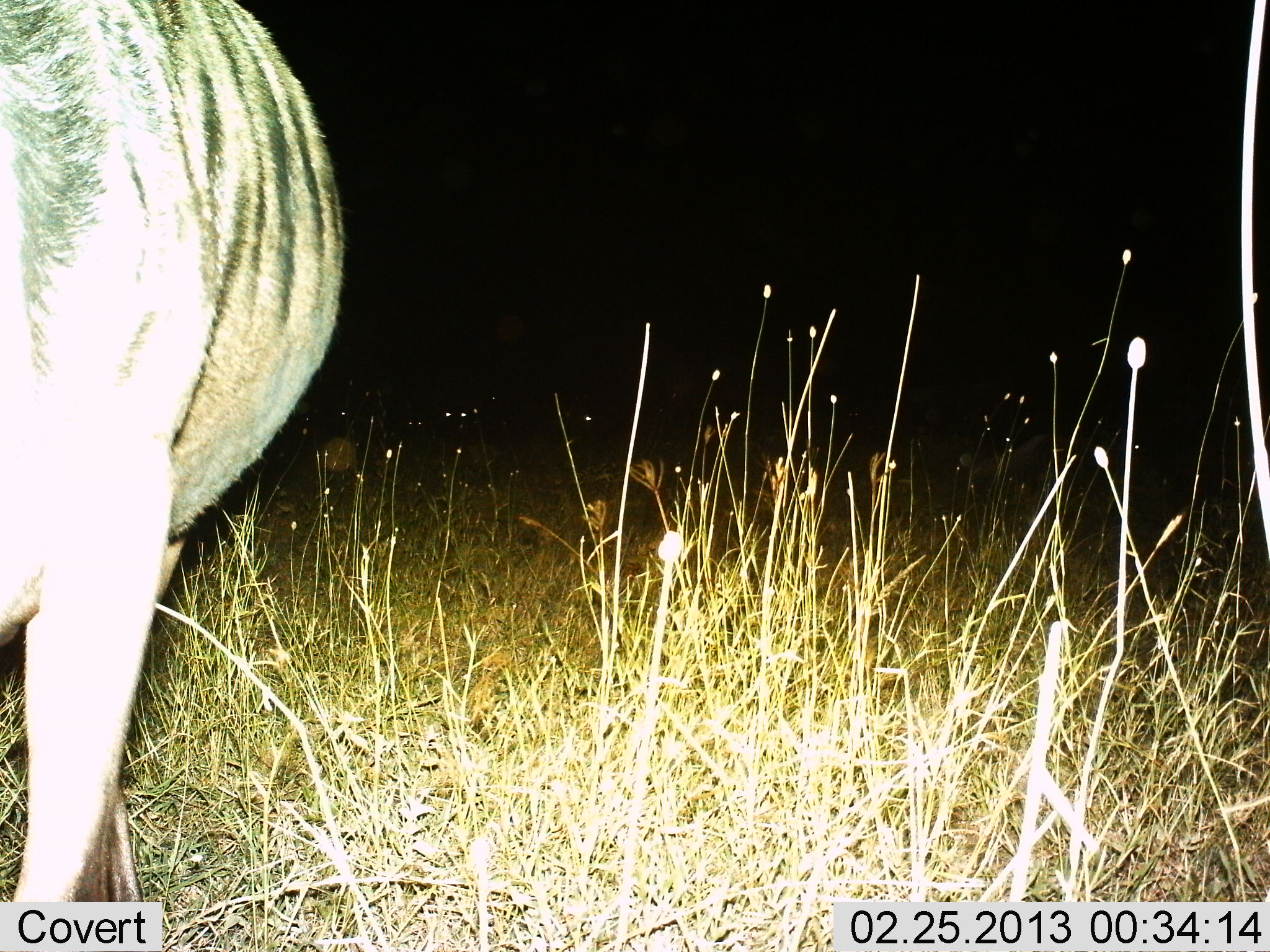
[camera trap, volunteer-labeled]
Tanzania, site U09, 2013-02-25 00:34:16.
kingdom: Animalia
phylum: Chordata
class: Mammalia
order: Artiodactyla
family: Bovidae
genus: Connochaetes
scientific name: Connochaetes taurinus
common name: blue wildebeest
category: wildebeest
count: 1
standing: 88%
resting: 0%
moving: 12%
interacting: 0%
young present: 0%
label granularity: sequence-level